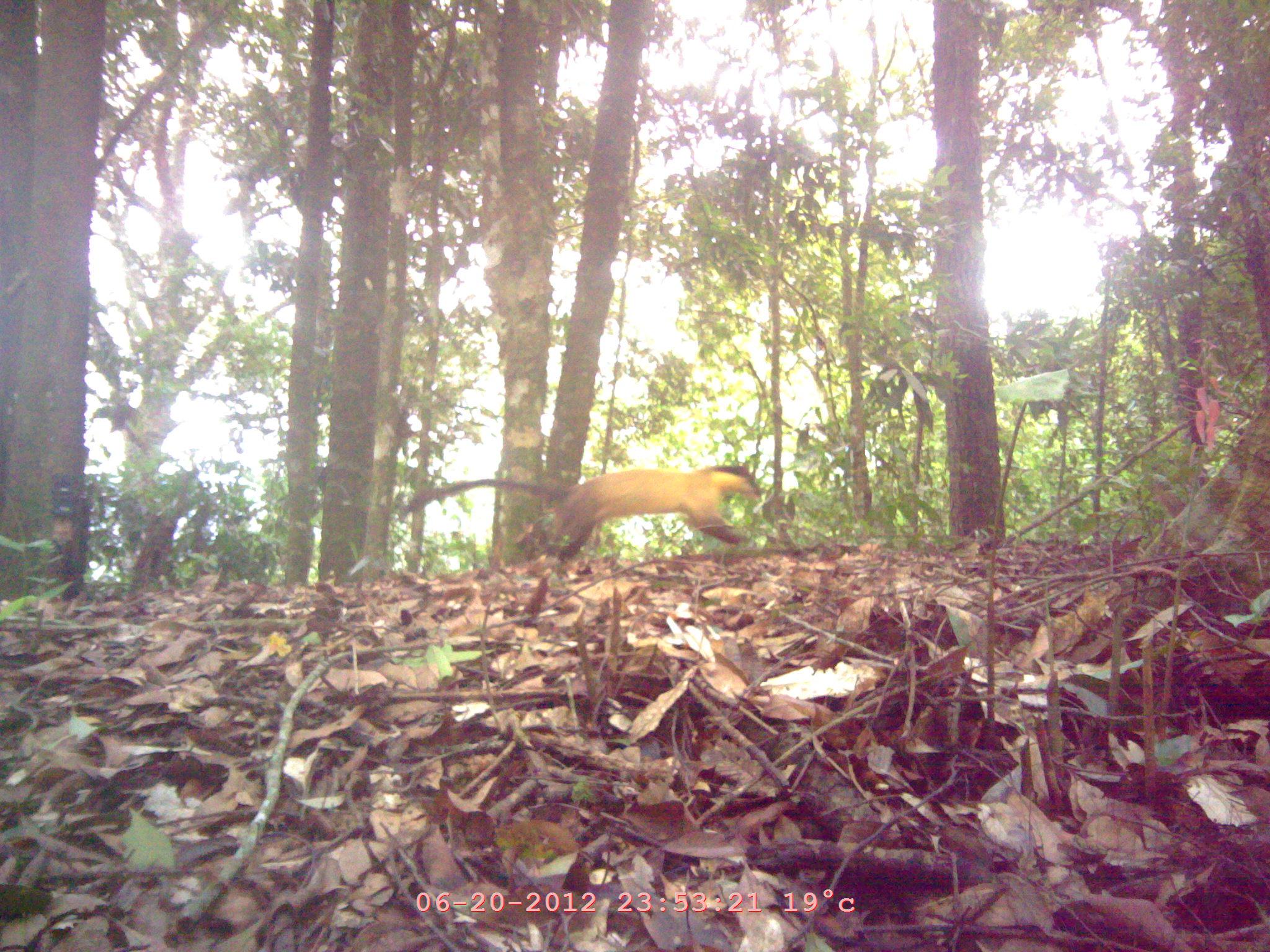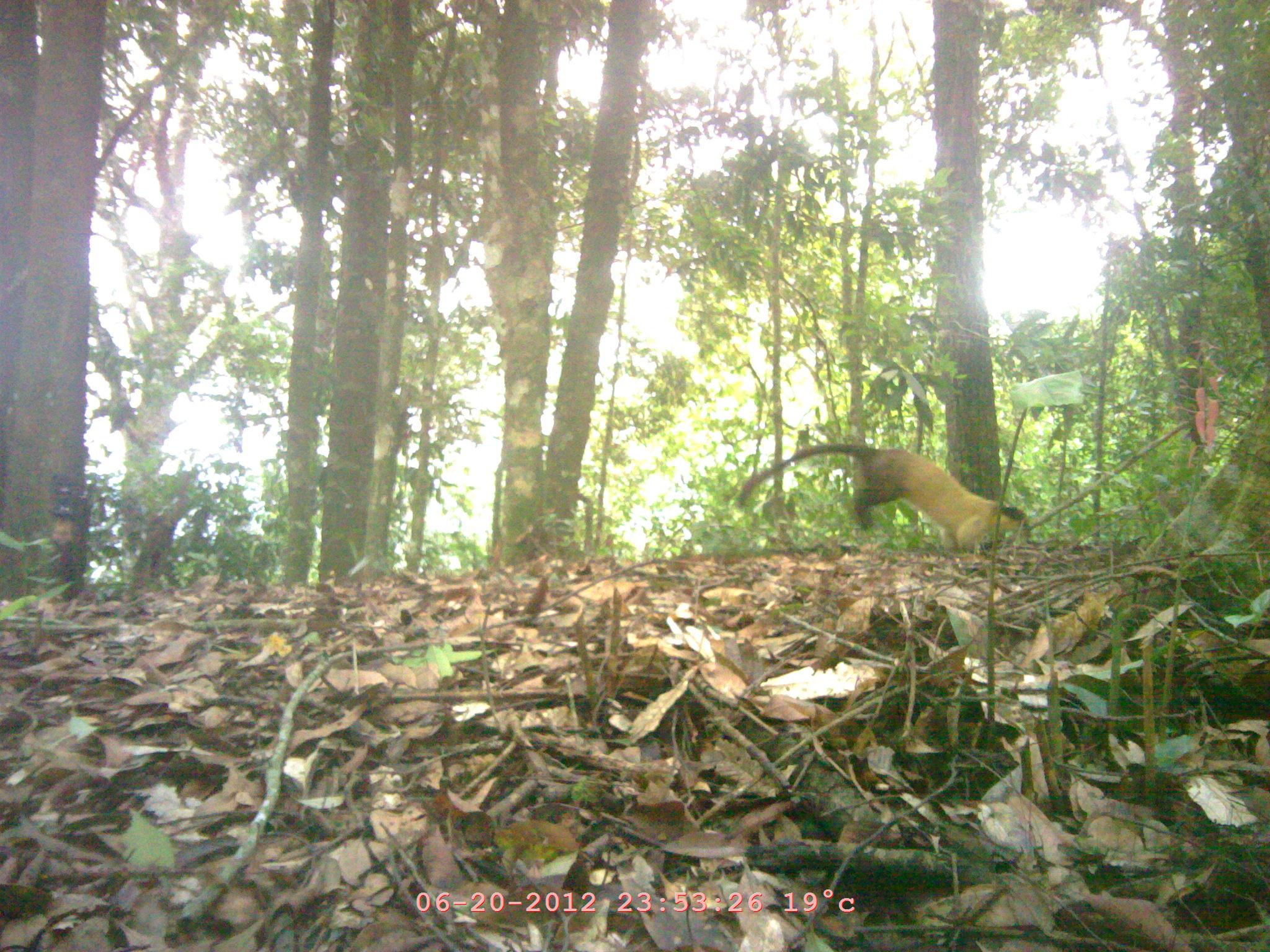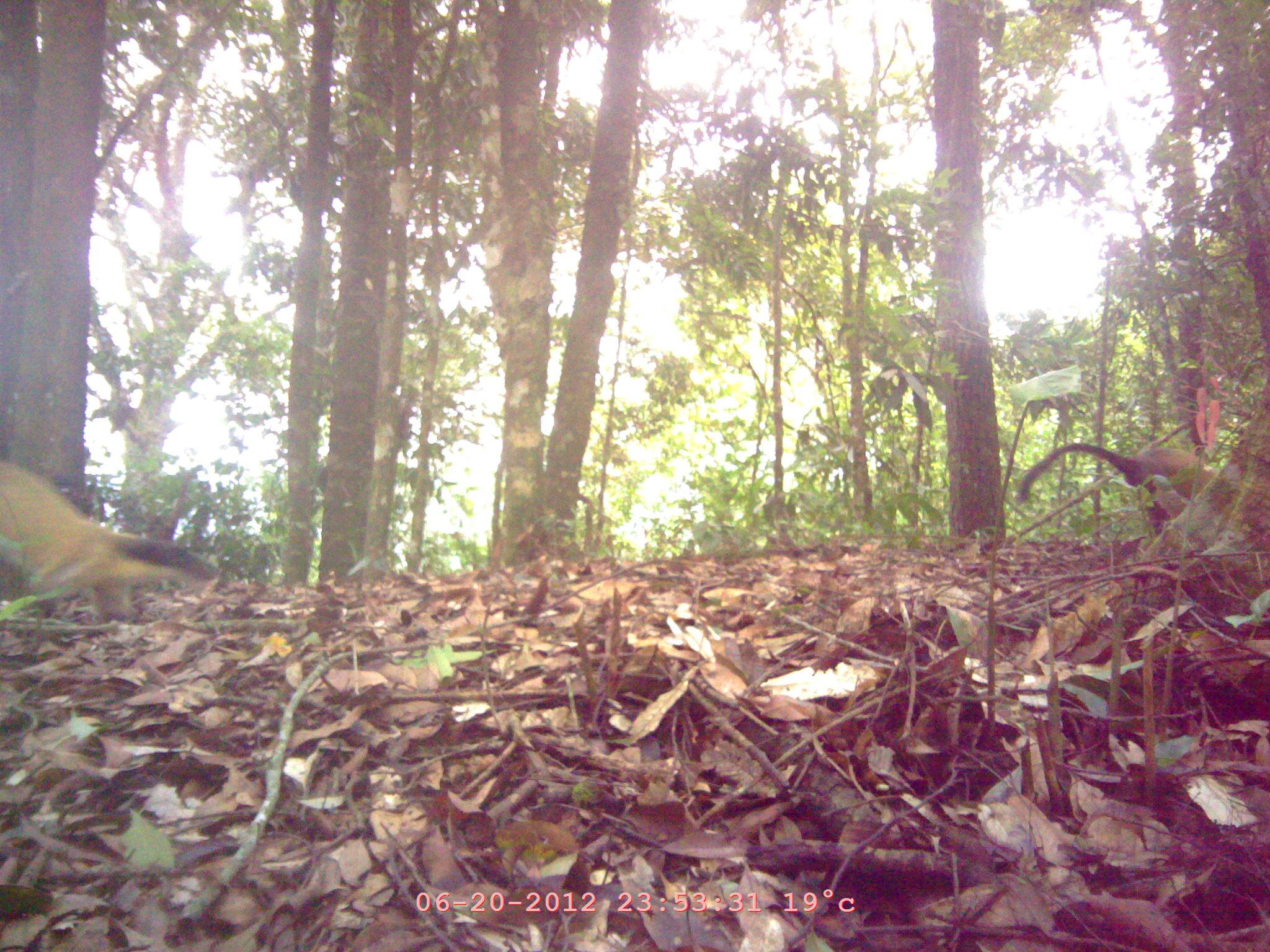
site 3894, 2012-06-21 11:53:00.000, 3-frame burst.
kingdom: Animalia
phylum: Chordata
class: Mammalia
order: Carnivora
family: Mustelidae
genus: Martes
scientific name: Martes flavigula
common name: yellow-throated marten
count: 1